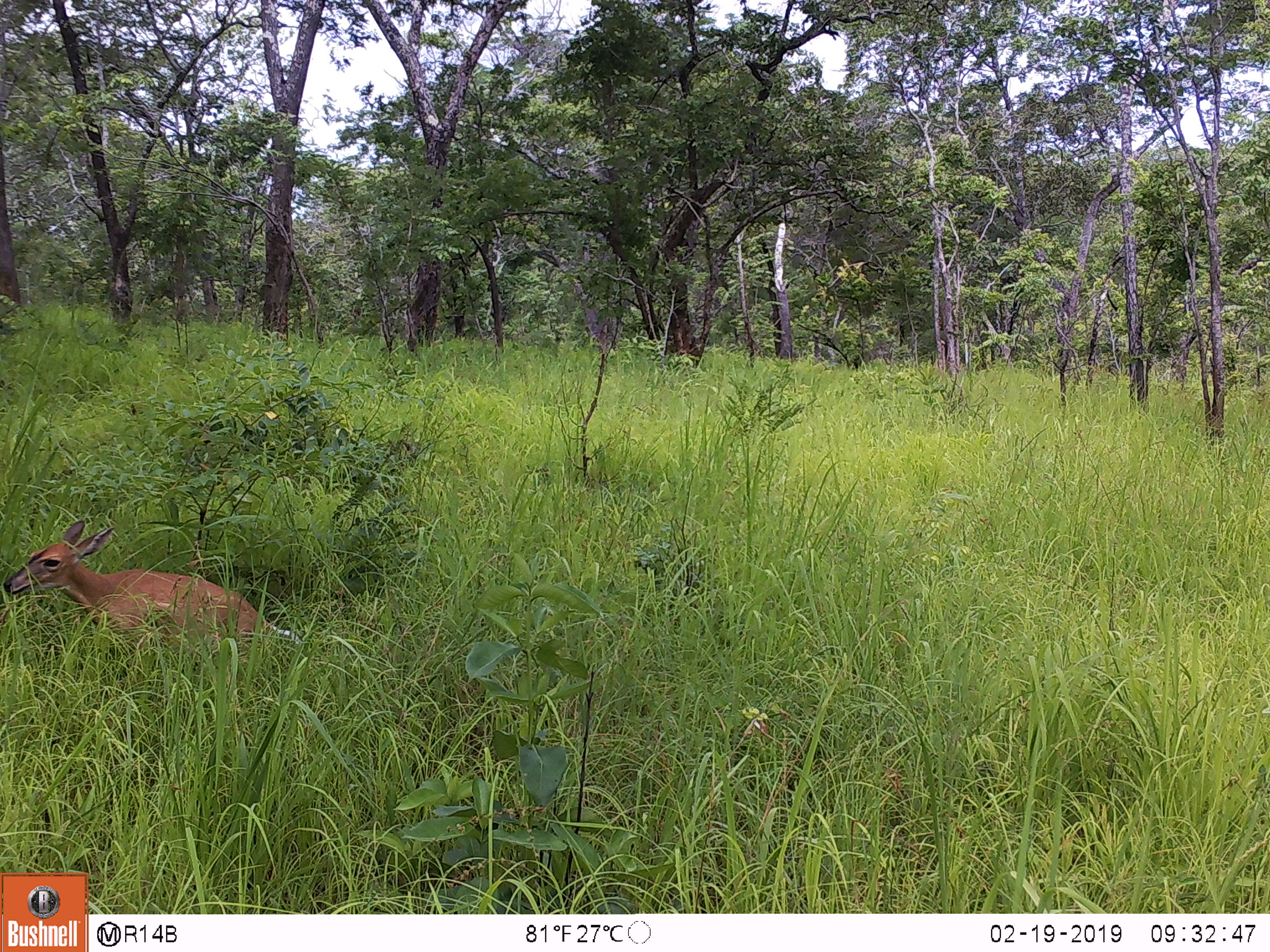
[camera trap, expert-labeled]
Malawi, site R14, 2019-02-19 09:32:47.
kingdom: Animalia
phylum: Chordata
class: Mammalia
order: Artiodactyla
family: Bovidae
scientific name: Antilopinae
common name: small antelope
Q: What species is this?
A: Small antelope (Antilopinae).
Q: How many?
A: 1.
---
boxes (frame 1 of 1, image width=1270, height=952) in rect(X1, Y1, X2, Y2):
small antelope: rect(0, 512, 307, 656)